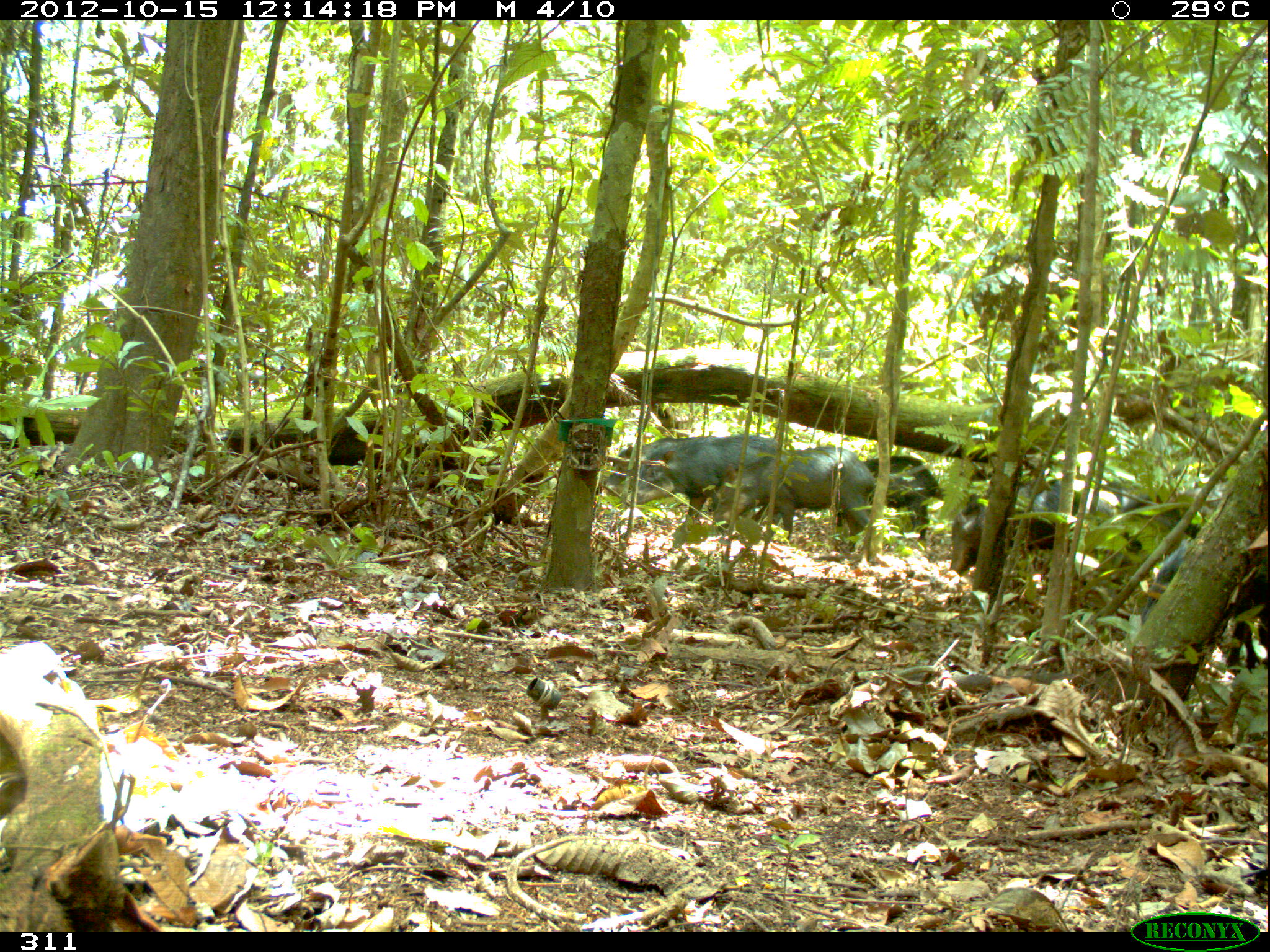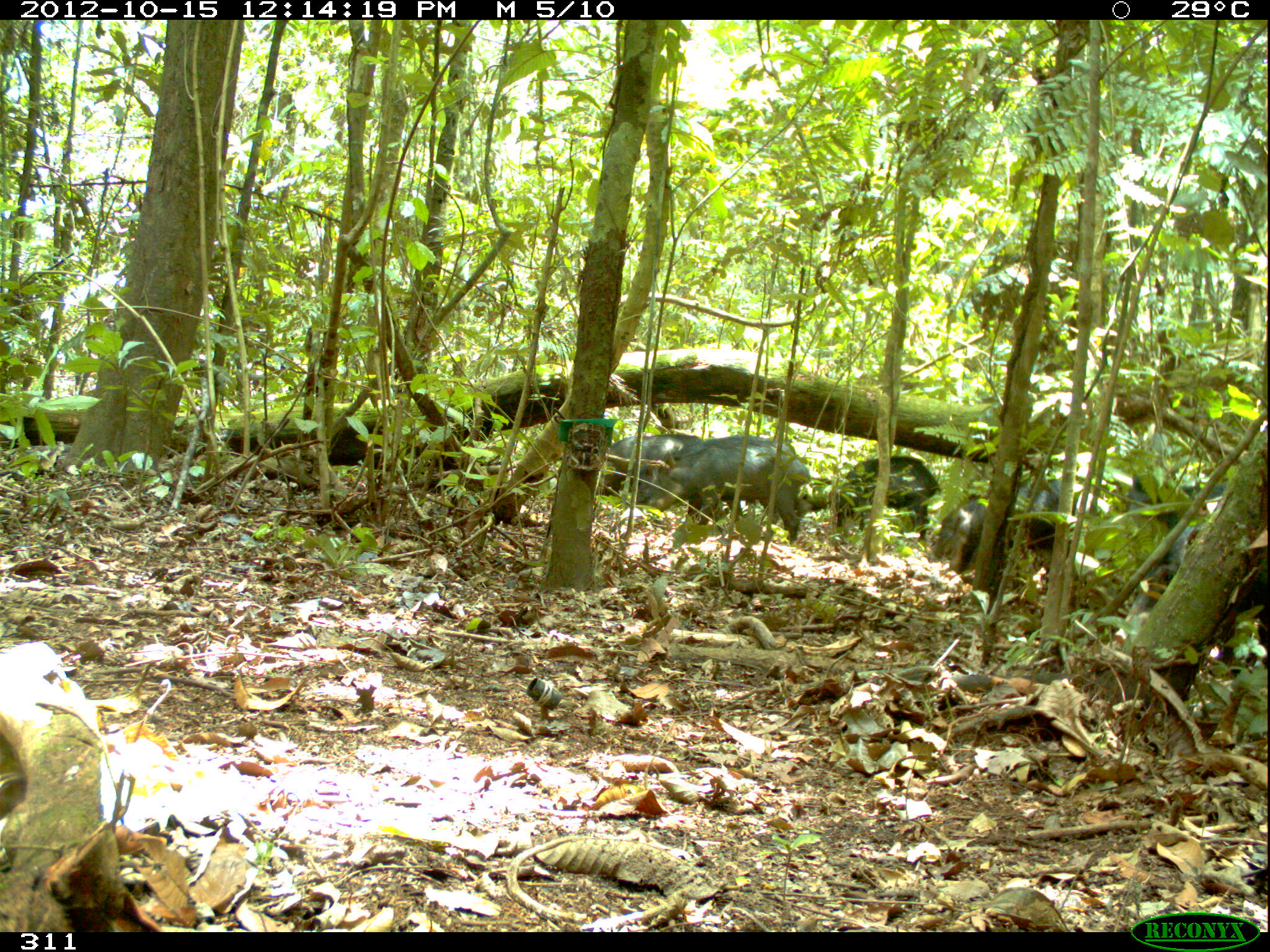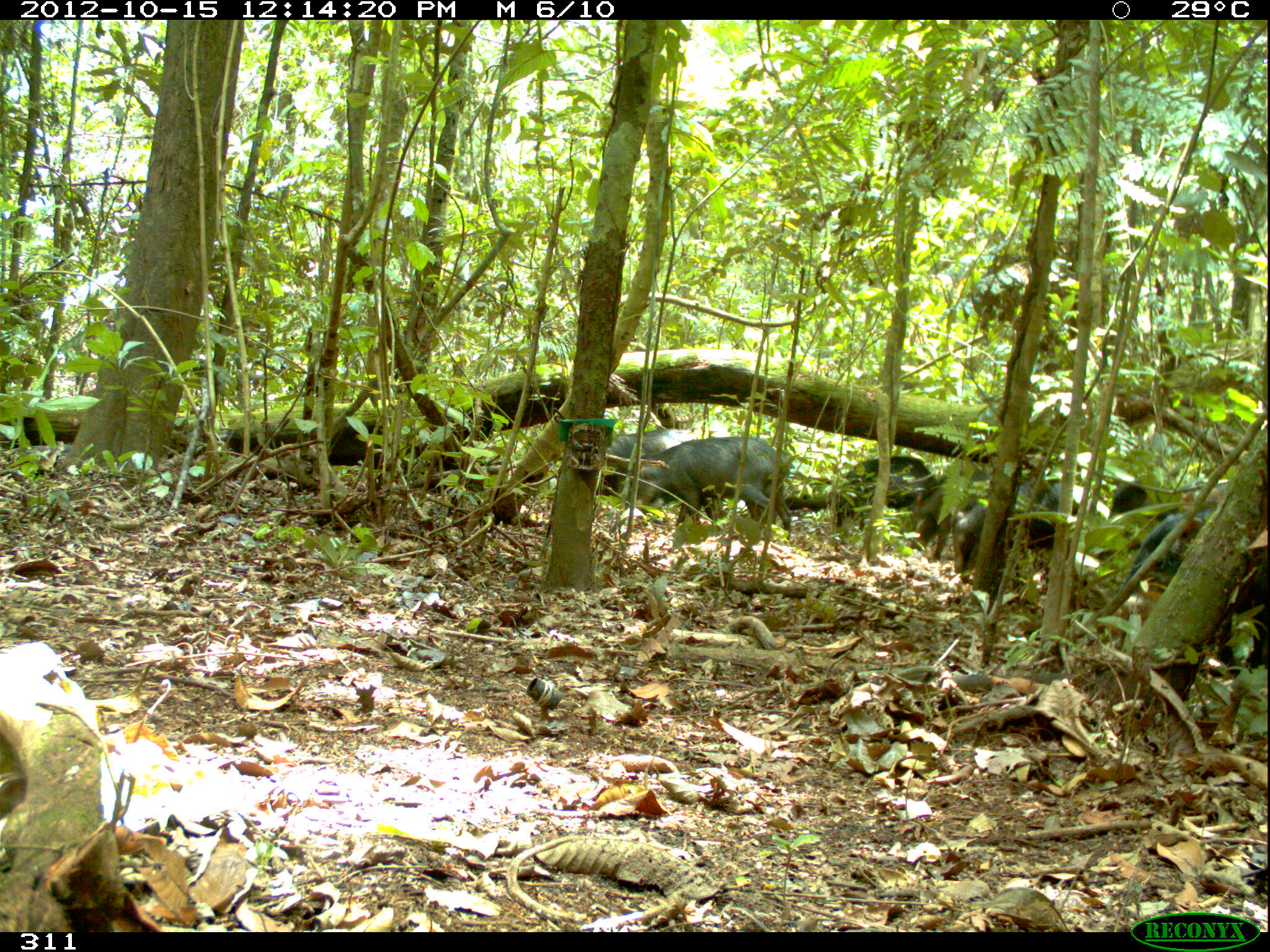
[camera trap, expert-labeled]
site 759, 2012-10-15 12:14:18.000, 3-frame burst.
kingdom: Animalia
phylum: Chordata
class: Mammalia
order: Artiodactyla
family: Tayassuidae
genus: Tayassu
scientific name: Tayassu pecari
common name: white-lipped peccary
Tayassu pecari (white-lipped peccary).